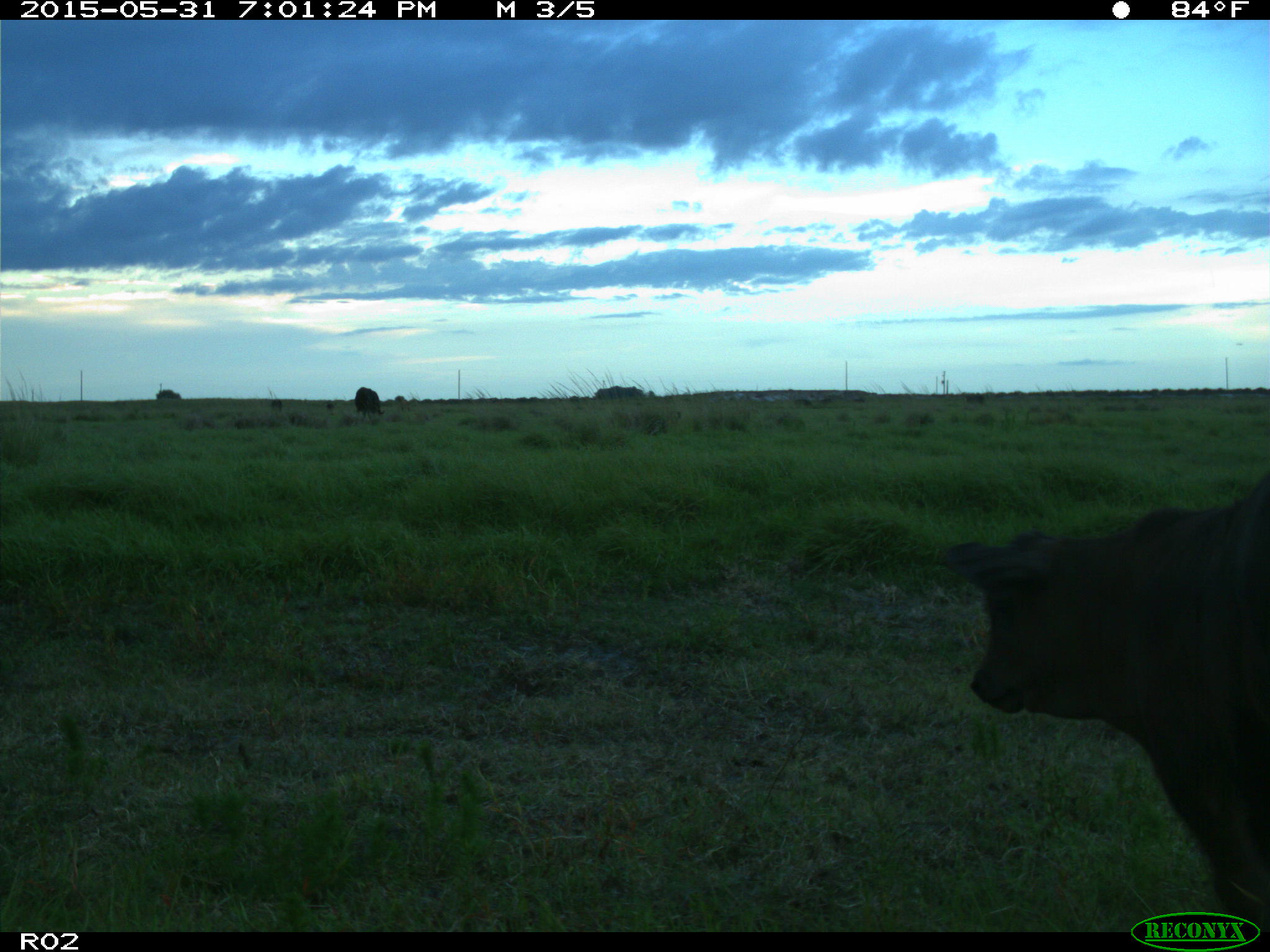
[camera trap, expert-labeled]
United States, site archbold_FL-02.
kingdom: Animalia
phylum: Chordata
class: Mammalia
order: Artiodactyla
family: Bovidae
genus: Bos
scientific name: Bos taurus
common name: domestic cow